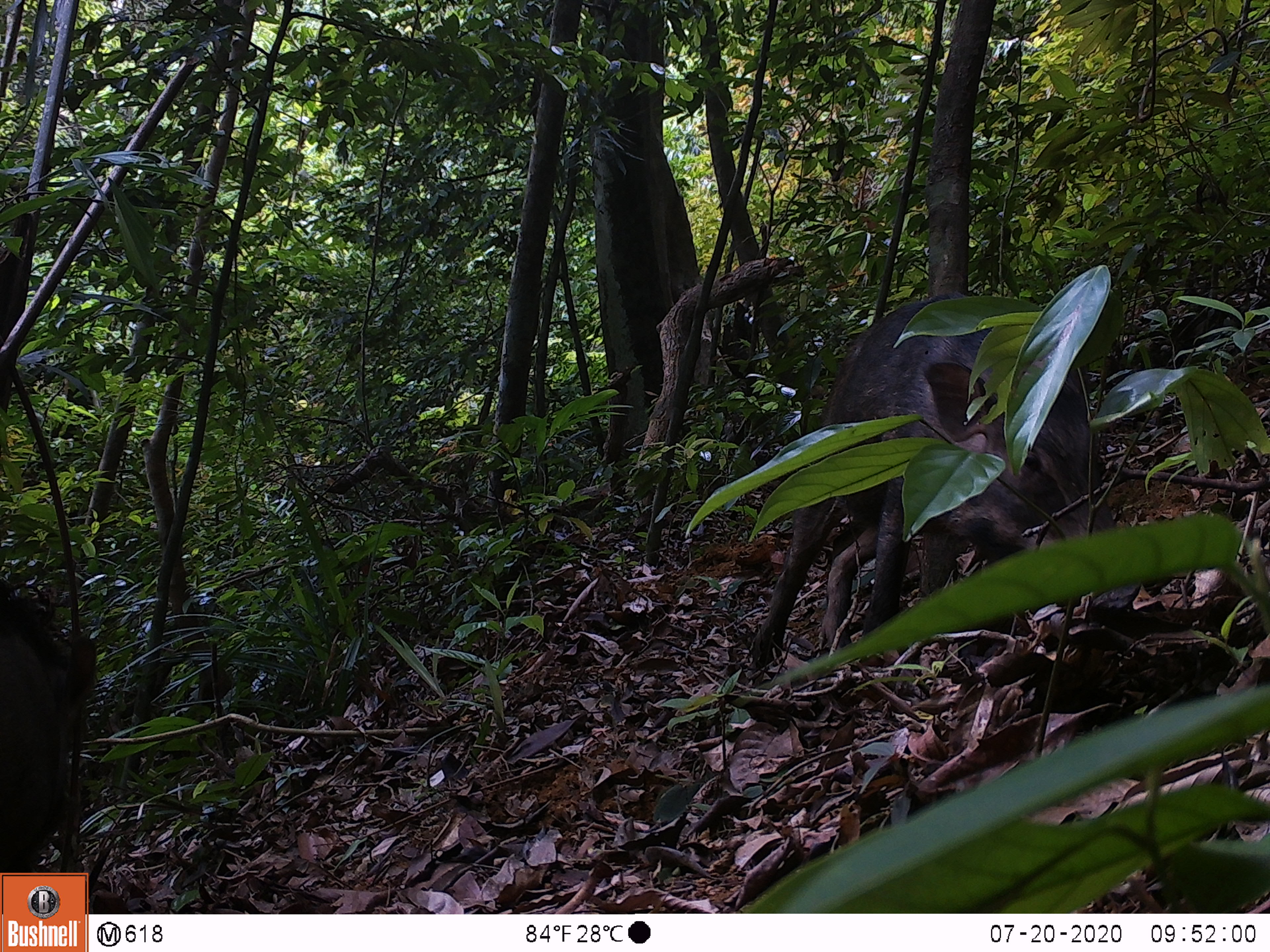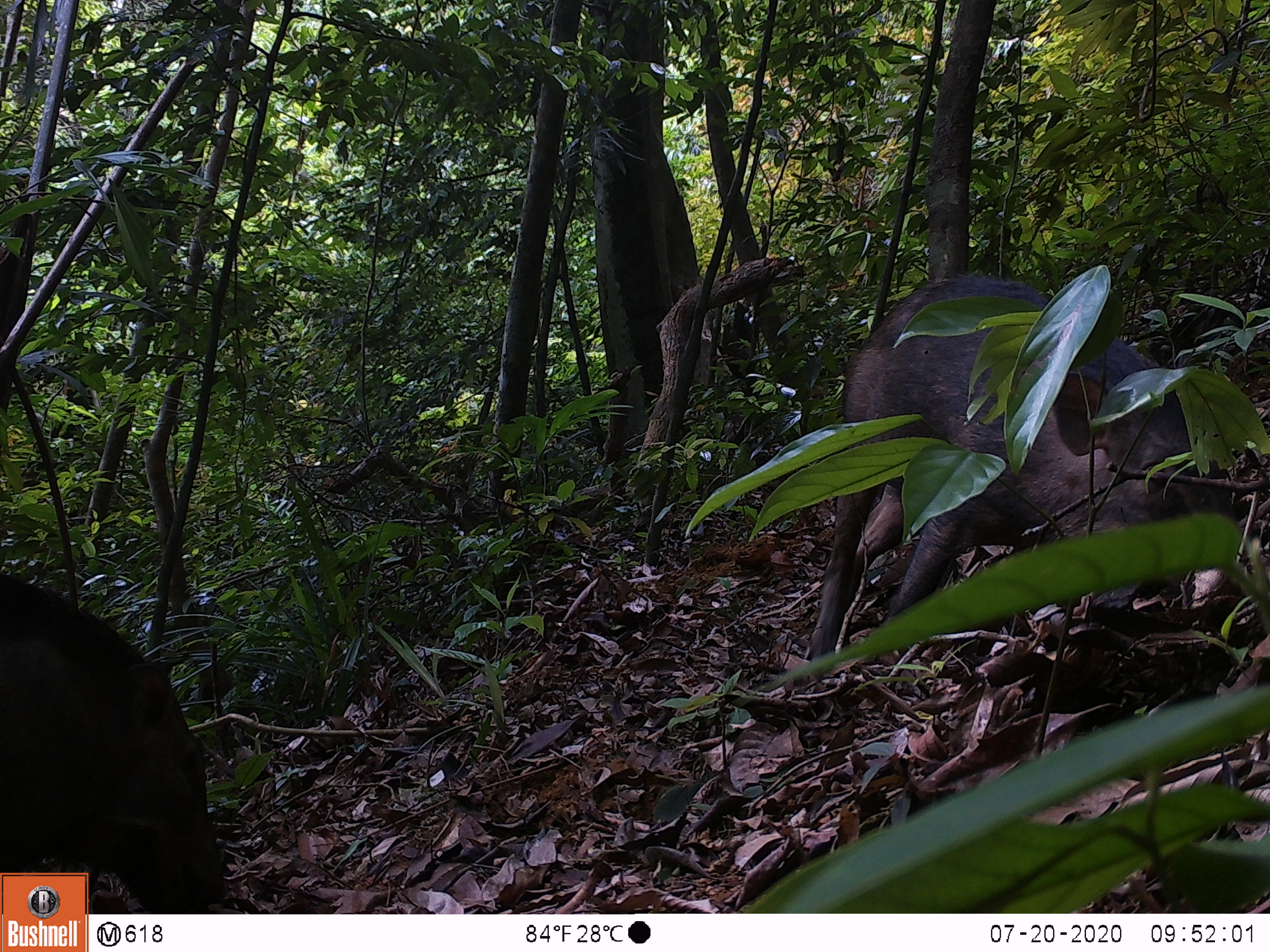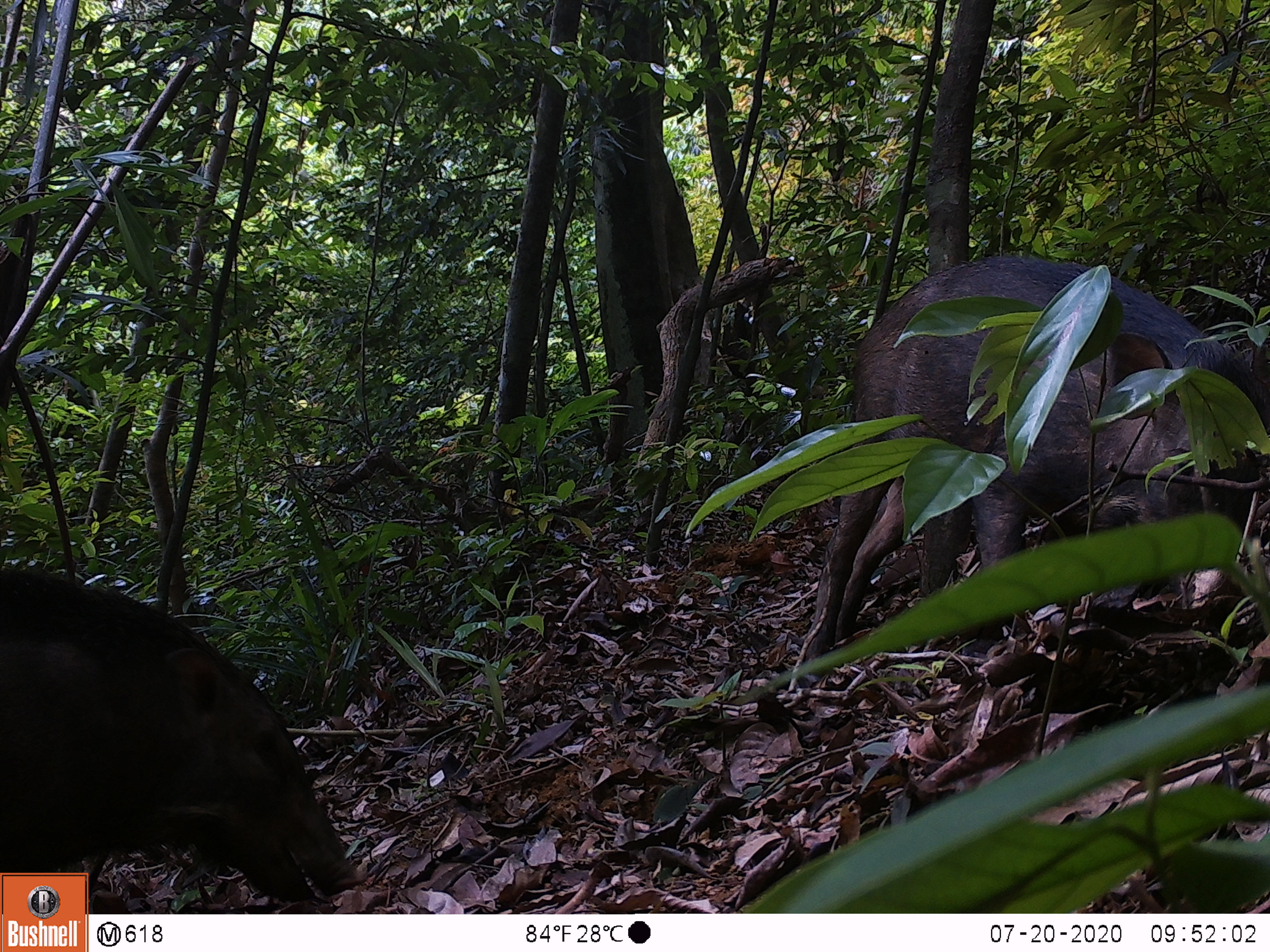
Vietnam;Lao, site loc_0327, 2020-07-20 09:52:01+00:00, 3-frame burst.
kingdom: Animalia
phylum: Chordata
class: Mammalia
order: Artiodactyla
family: Suidae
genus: Sus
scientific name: Sus scrofa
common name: eurasian wild pig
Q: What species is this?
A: Eurasian wild pig (Sus scrofa).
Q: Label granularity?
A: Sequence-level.